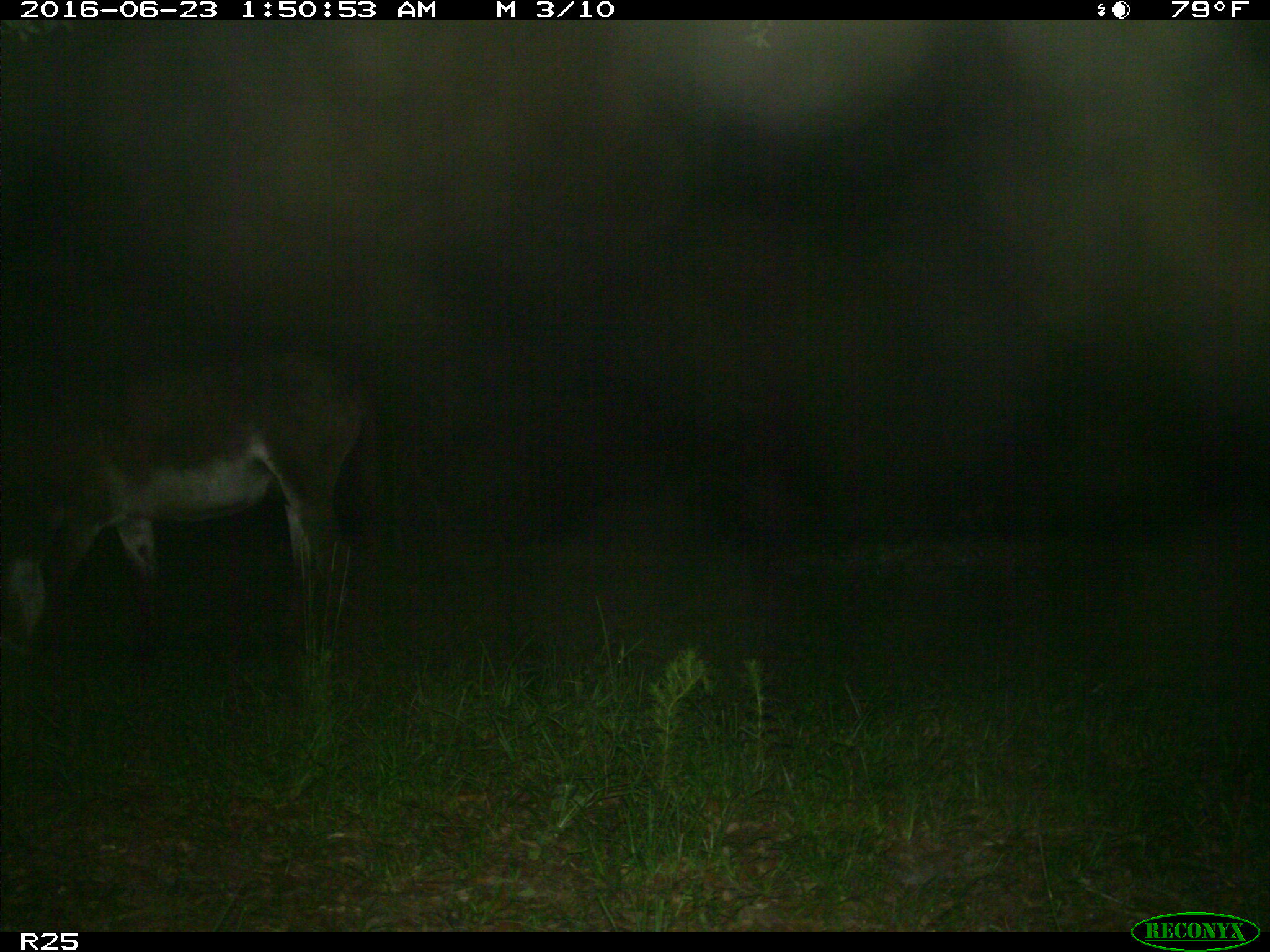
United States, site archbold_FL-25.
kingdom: Animalia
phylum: Chordata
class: Mammalia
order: Artiodactyla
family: Bovidae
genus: Bos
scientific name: Bos taurus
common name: domestic cow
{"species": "Bos taurus (domestic cow)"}